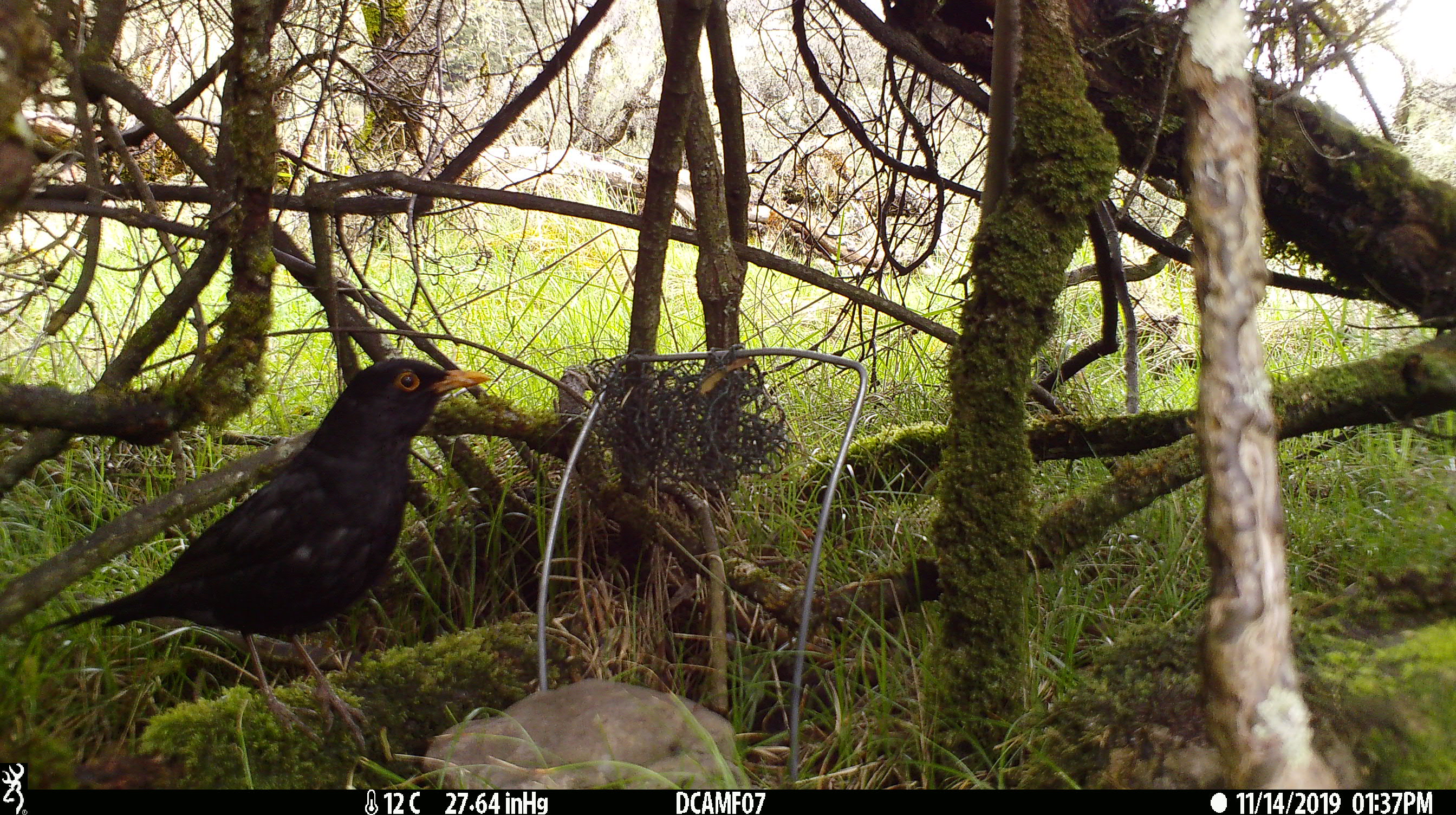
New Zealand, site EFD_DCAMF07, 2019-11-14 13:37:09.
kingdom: Animalia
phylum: Chordata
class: Aves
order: Passeriformes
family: Turdidae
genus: Turdus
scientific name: Turdus merula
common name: eurasian blackbird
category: blackbird